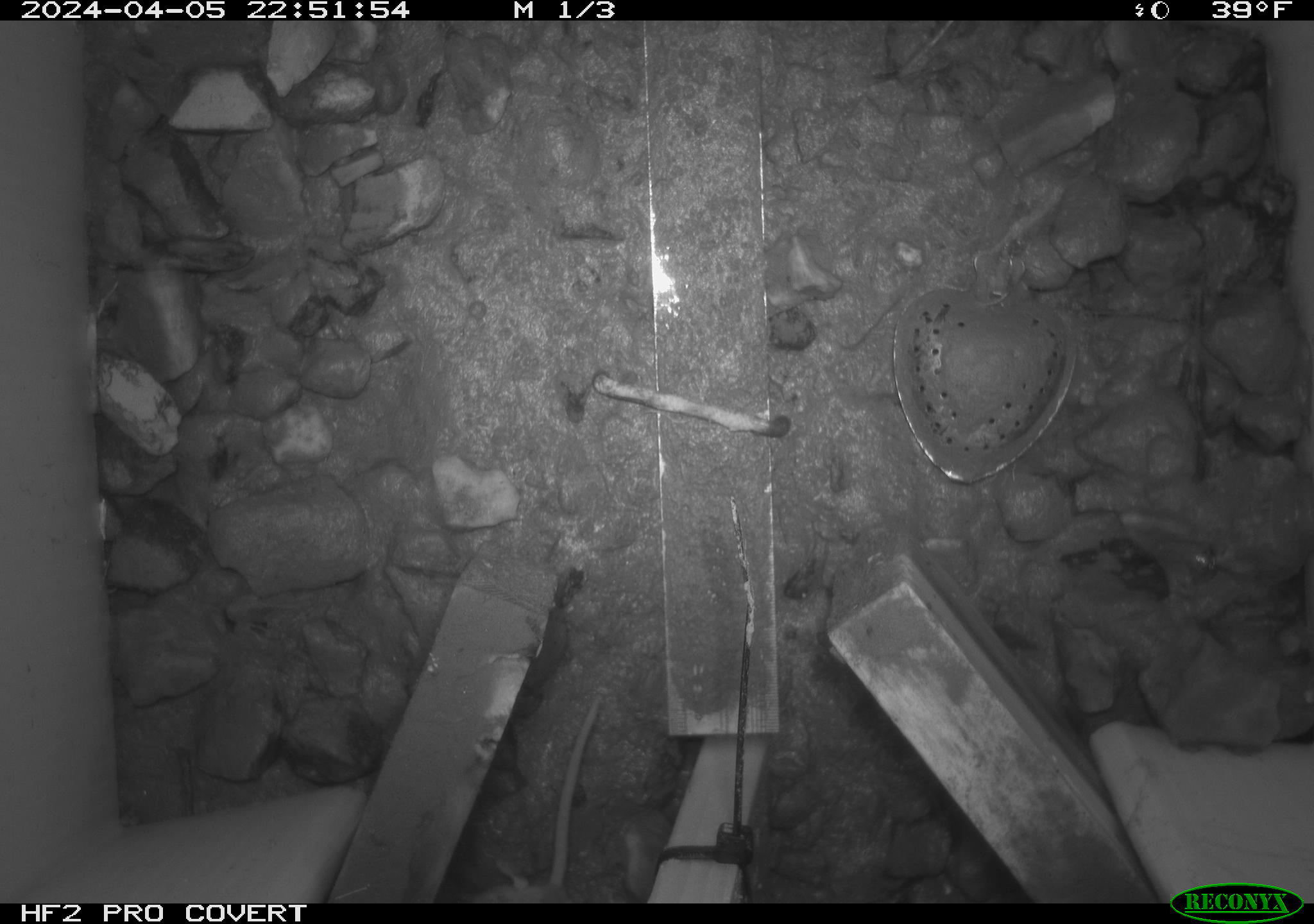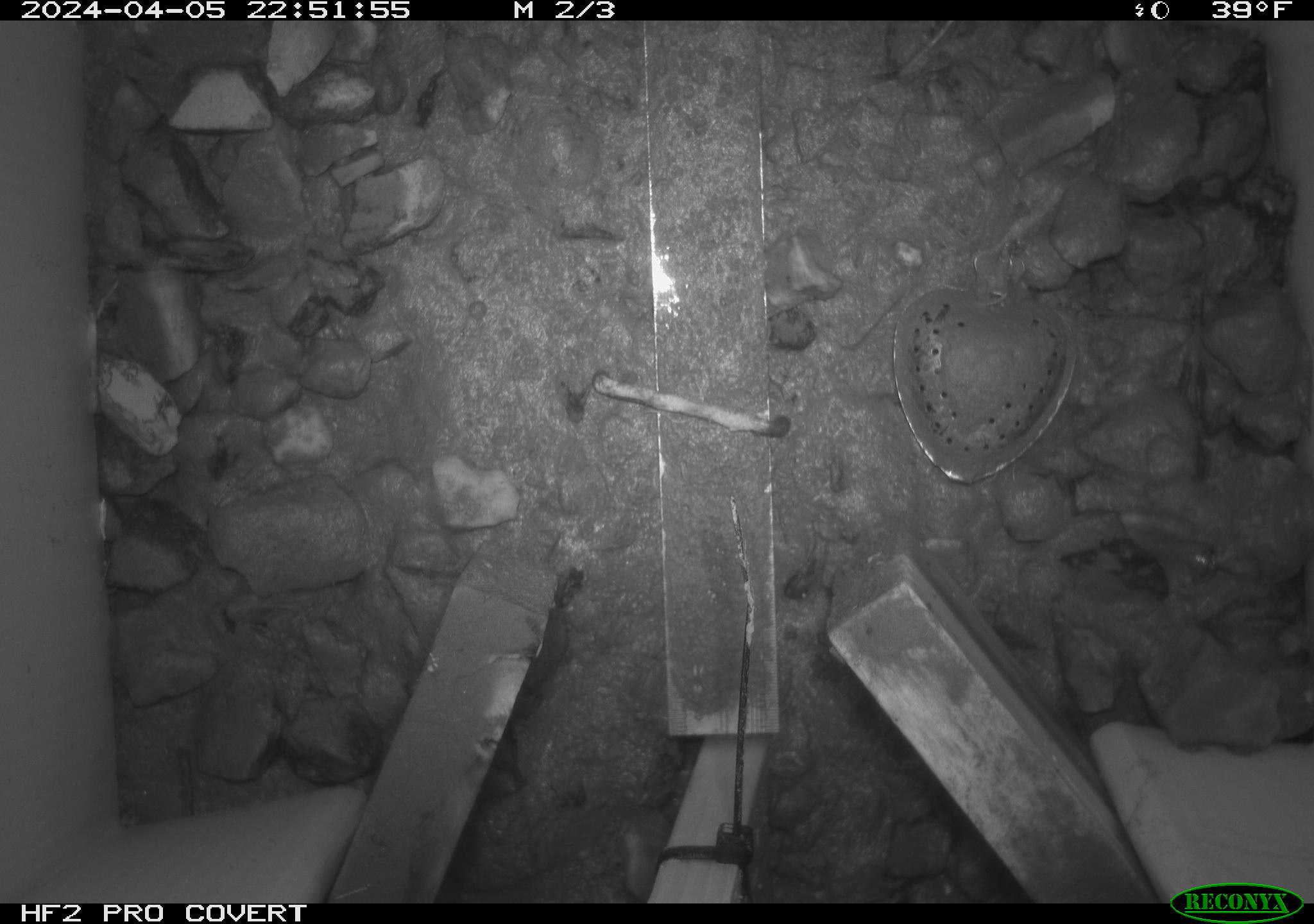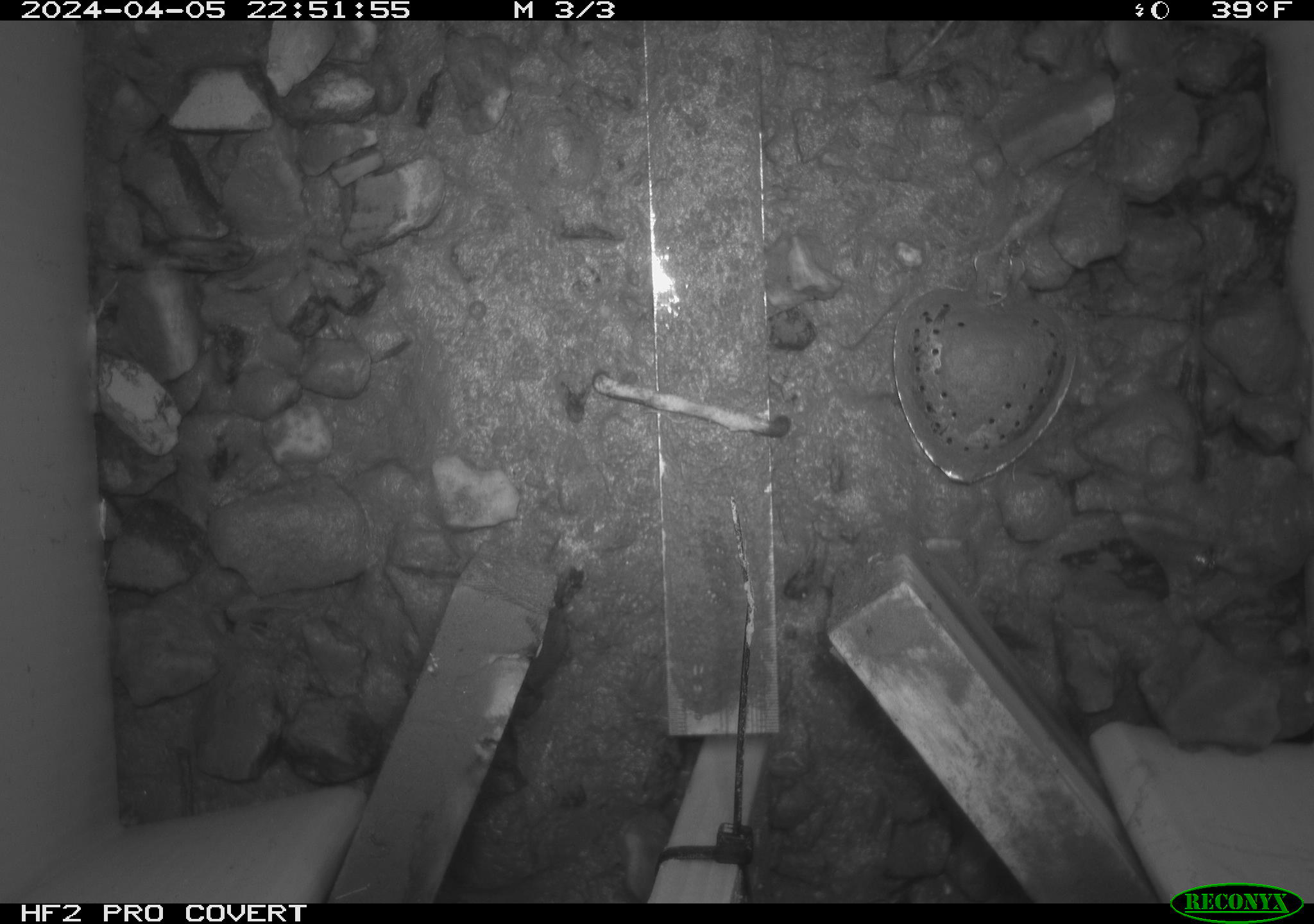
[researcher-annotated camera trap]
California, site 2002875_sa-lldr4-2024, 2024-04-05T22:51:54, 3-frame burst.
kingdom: Animalia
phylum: Chordata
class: Mammalia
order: Rodentia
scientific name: Rodentia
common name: rodent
Rodent (Rodentia).